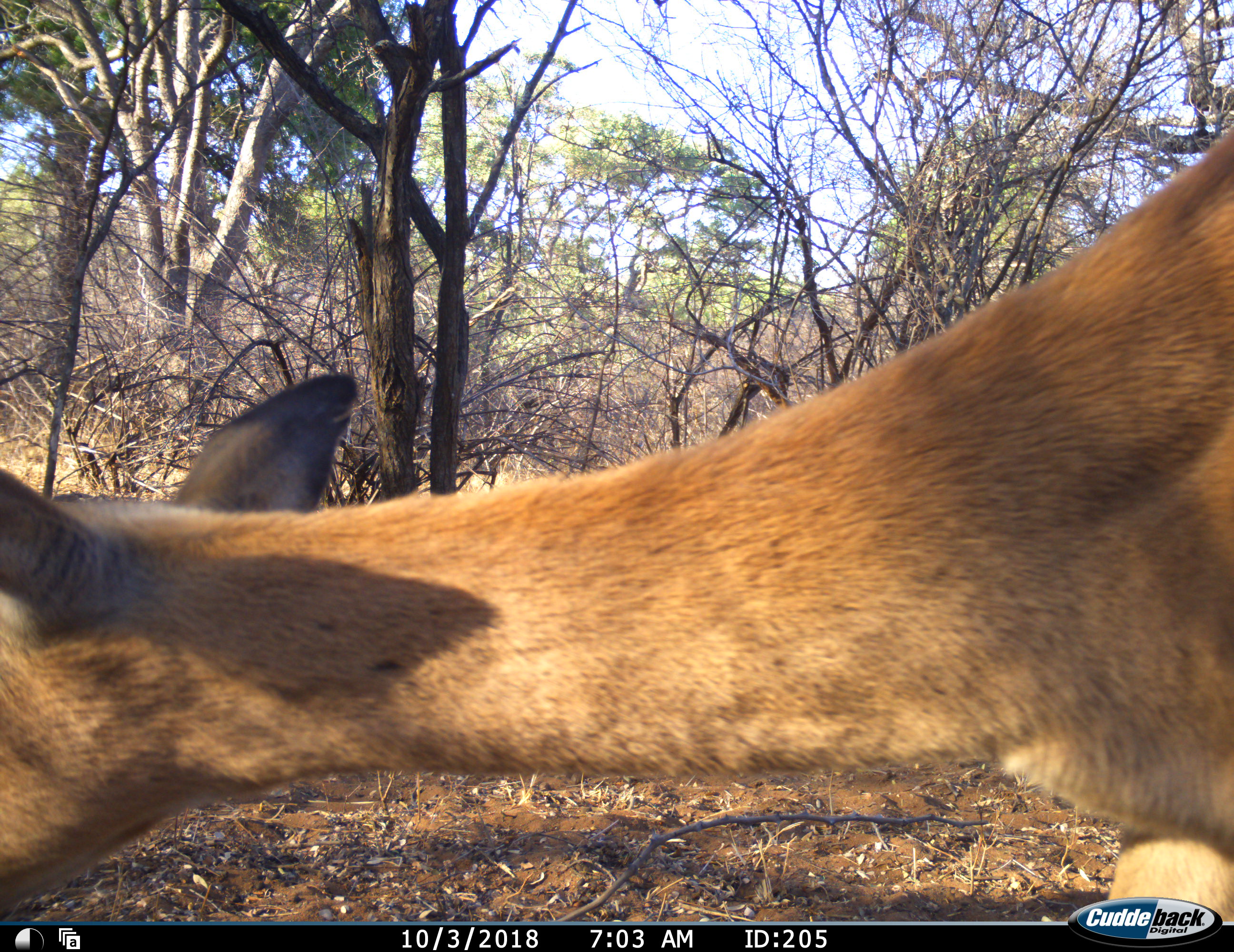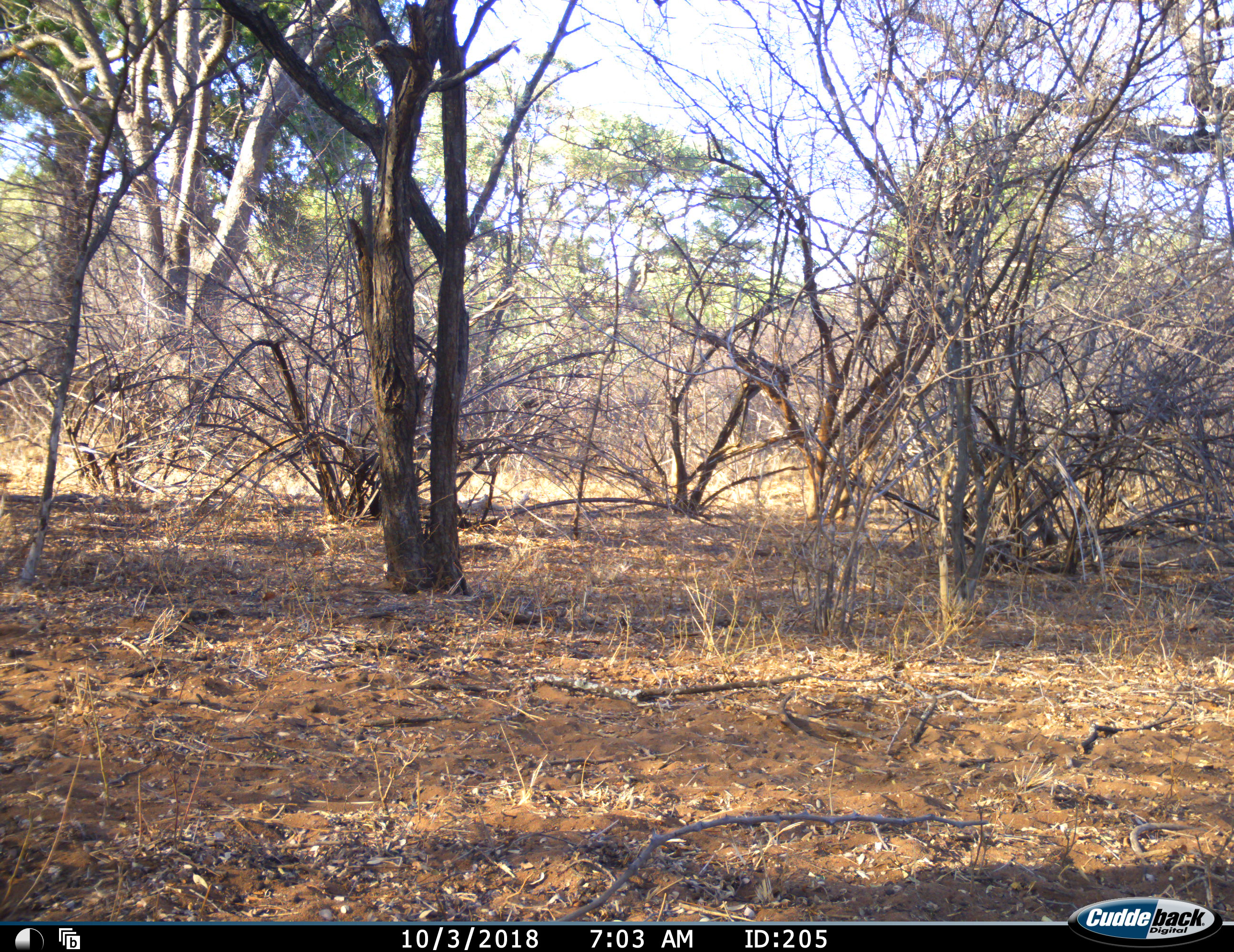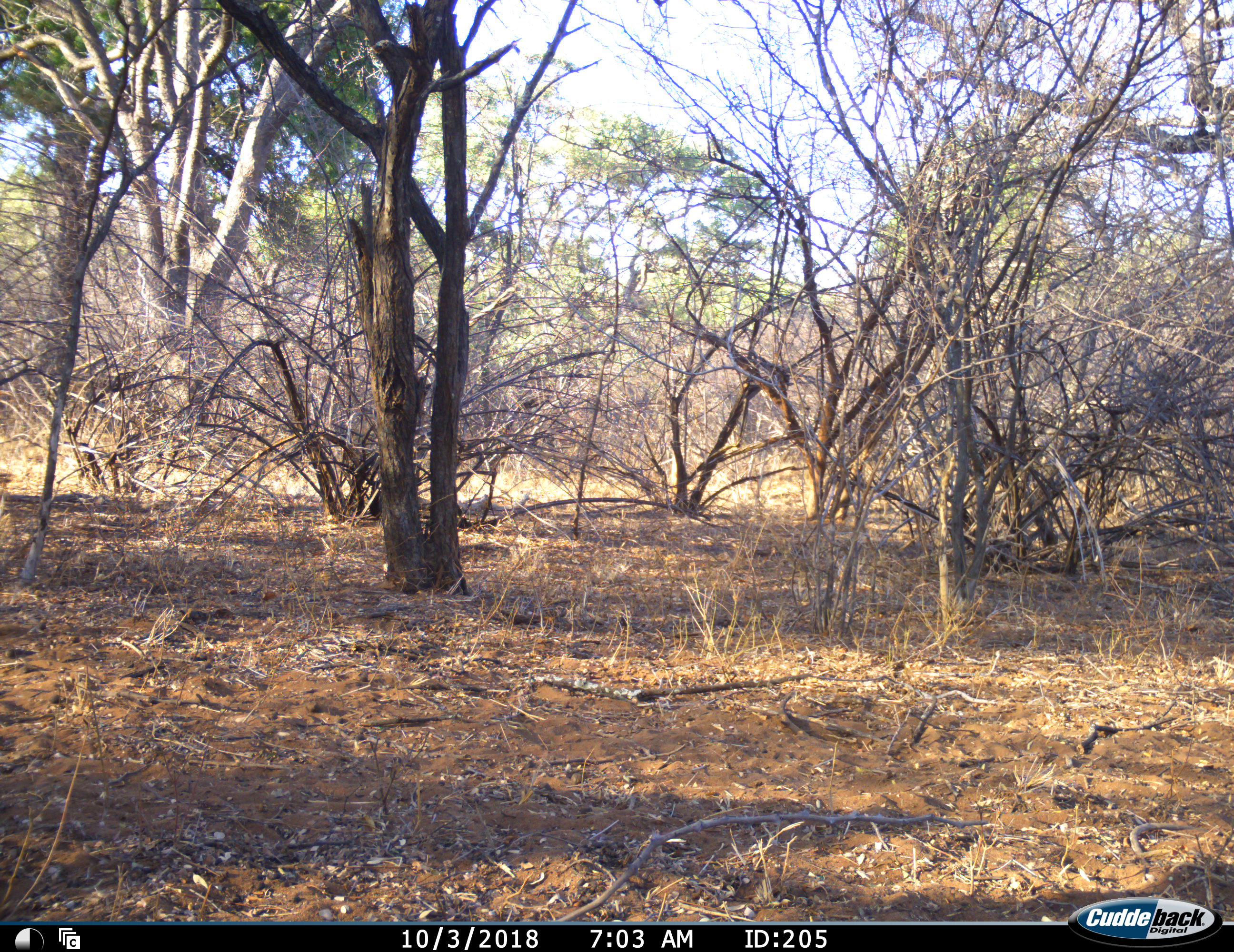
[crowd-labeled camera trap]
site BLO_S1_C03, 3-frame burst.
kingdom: Animalia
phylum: Chordata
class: Mammalia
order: Artiodactyla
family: Bovidae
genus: Aepyceros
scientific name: Aepyceros melampus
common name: impala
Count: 1.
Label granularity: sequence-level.